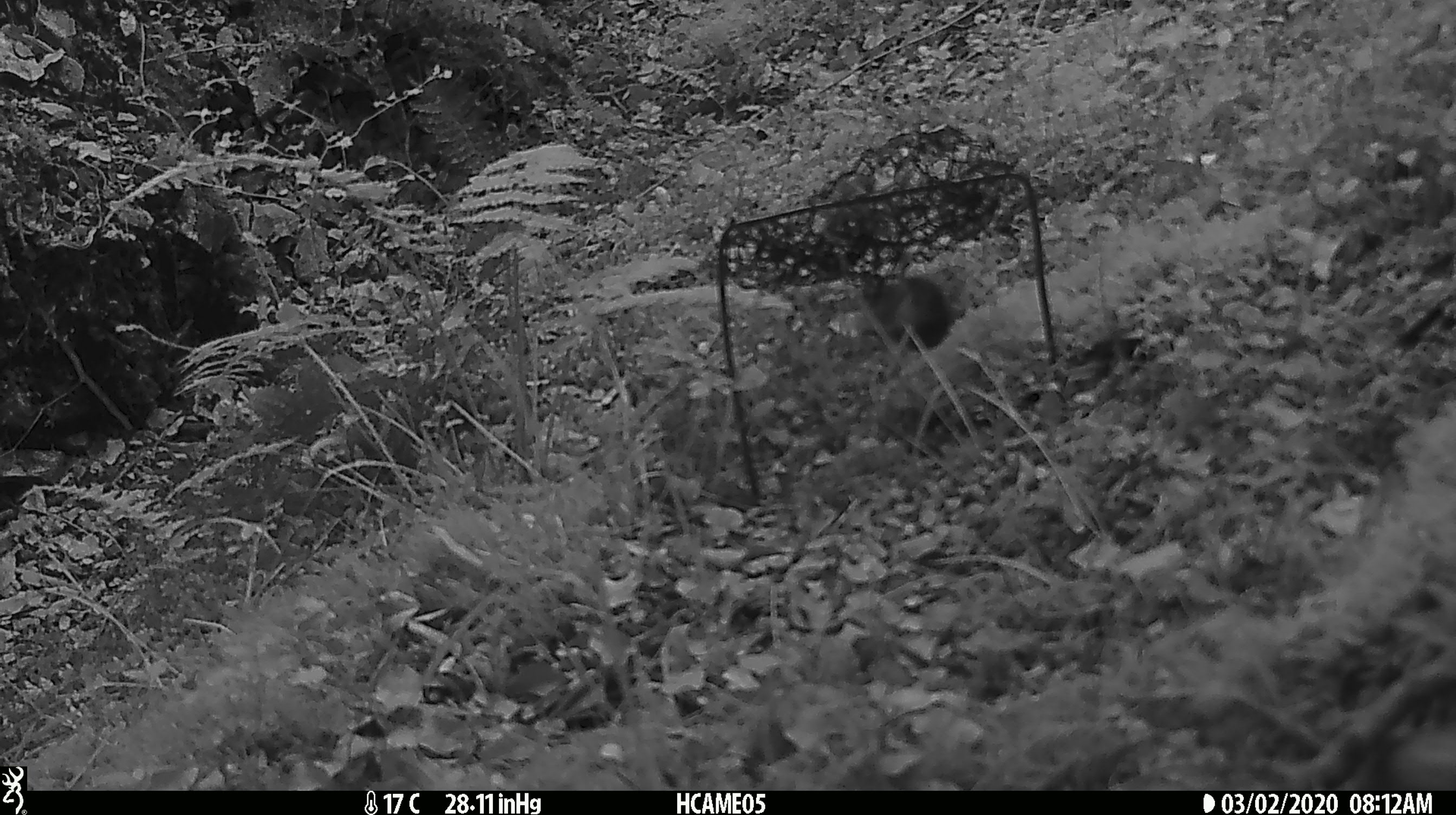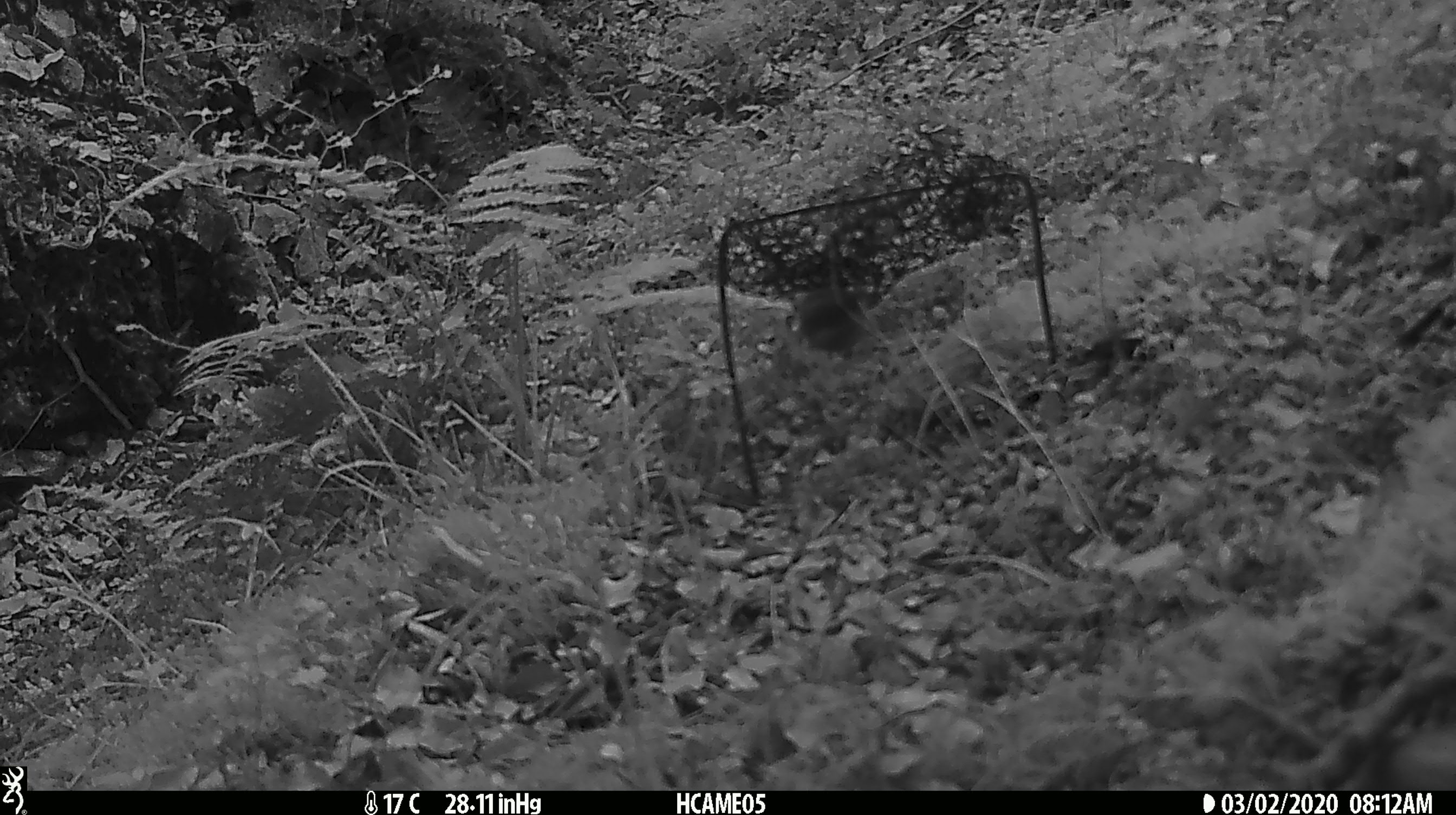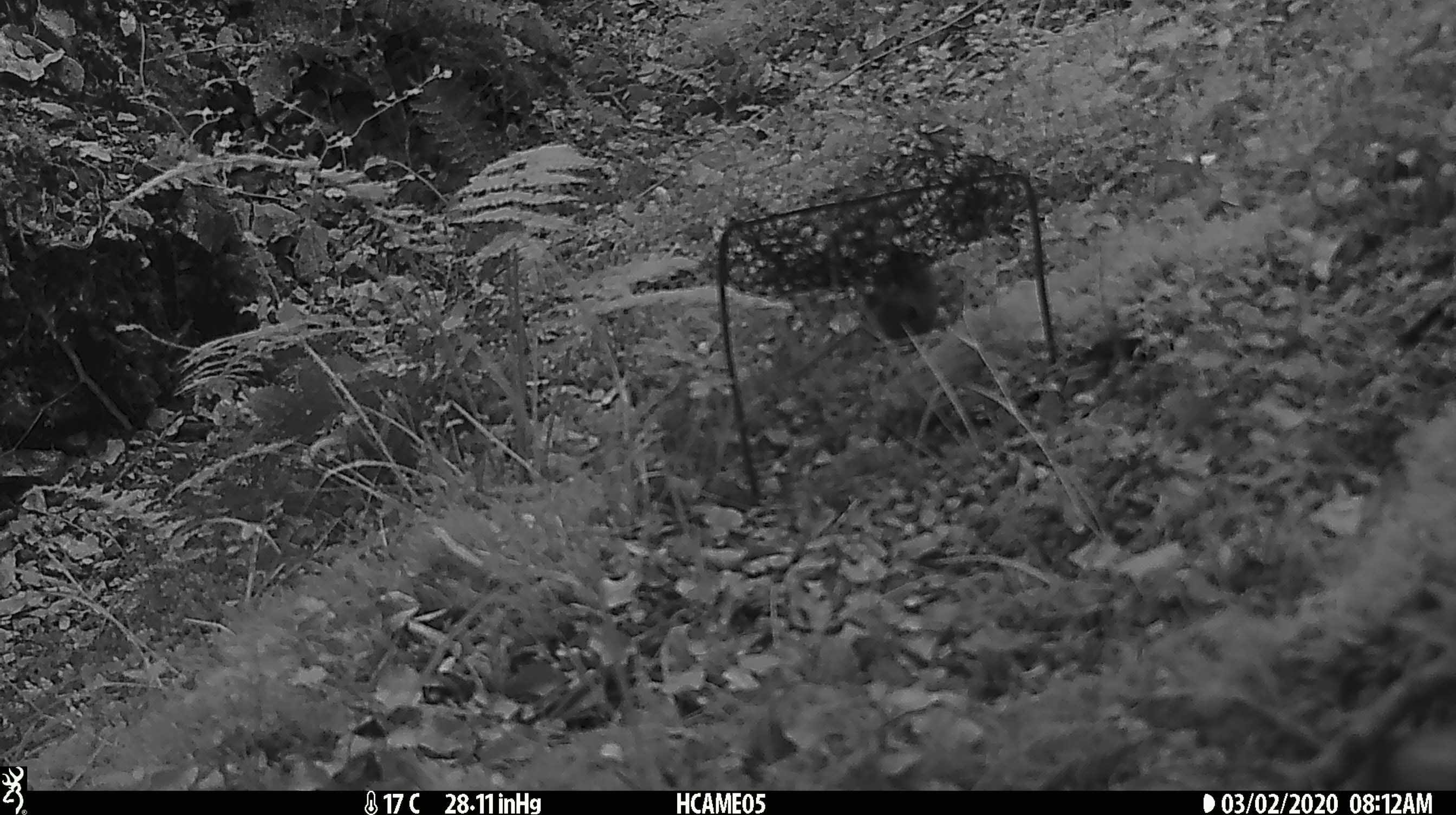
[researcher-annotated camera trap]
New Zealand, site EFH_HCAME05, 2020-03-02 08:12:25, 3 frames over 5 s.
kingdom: Animalia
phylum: Chordata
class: Mammalia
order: Rodentia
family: Muridae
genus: Mus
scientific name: Mus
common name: mouse